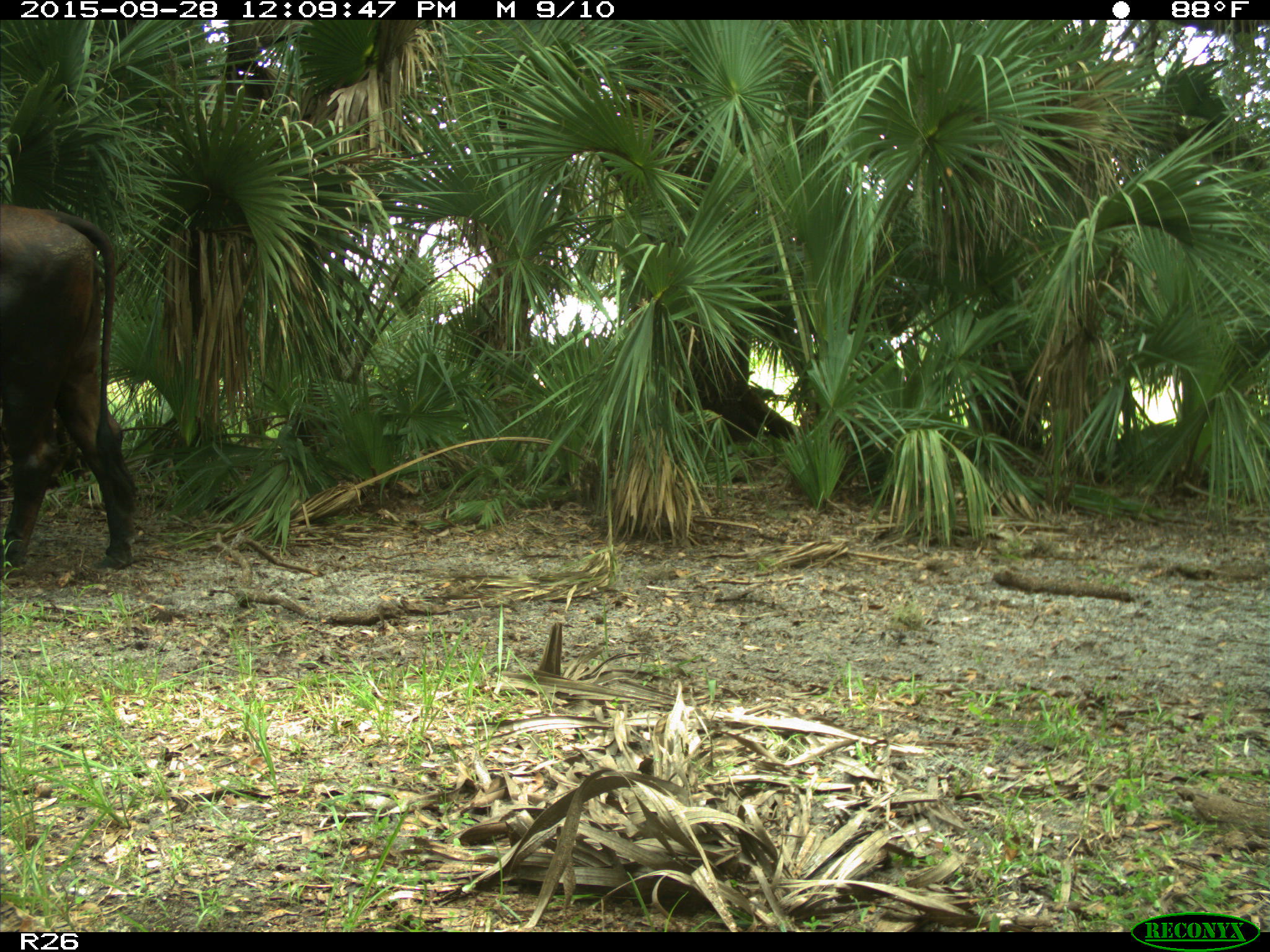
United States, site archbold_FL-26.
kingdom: Animalia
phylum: Chordata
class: Mammalia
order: Artiodactyla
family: Bovidae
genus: Bos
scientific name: Bos taurus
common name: domestic cow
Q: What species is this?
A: Bos taurus (domestic cow).